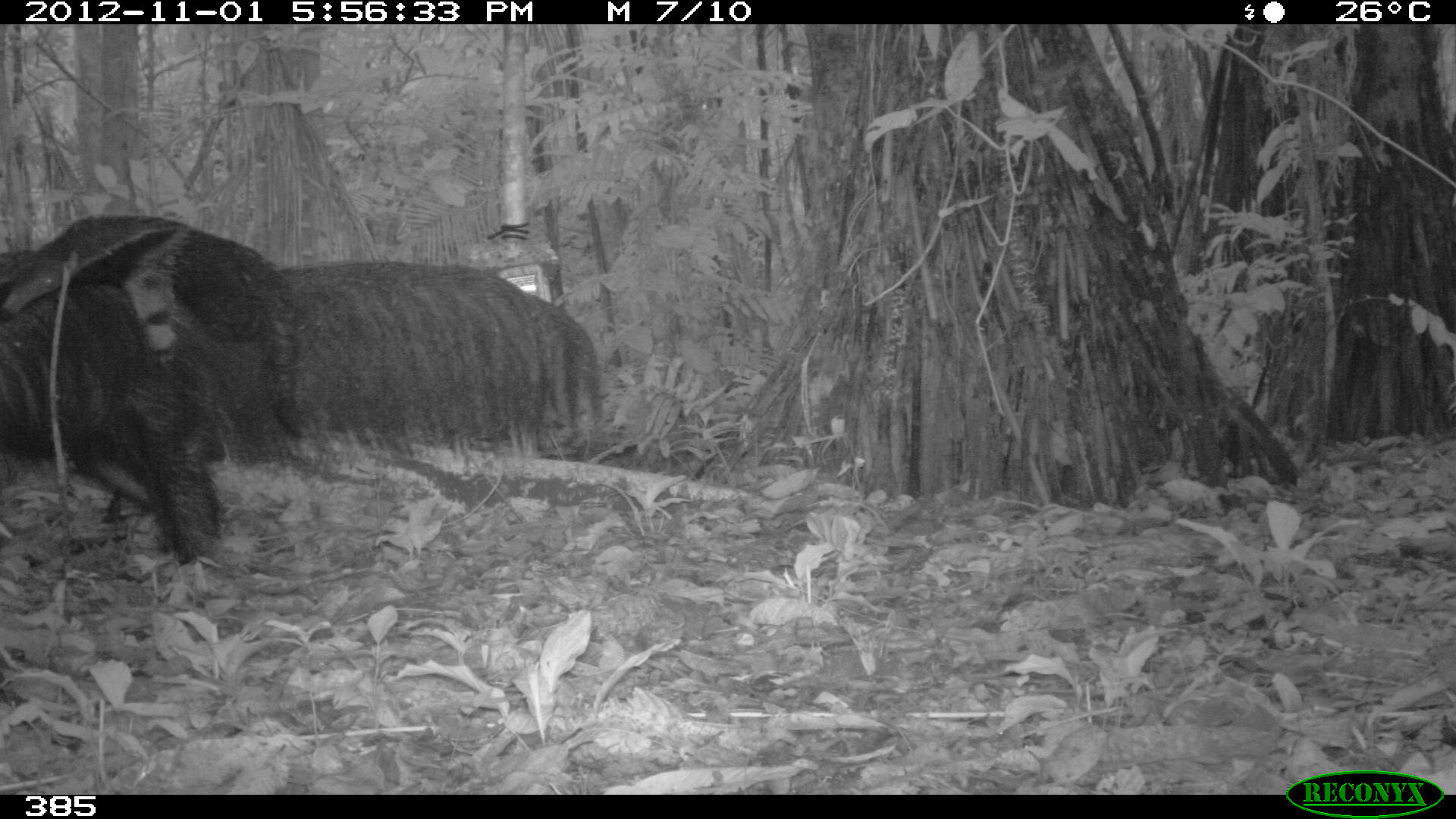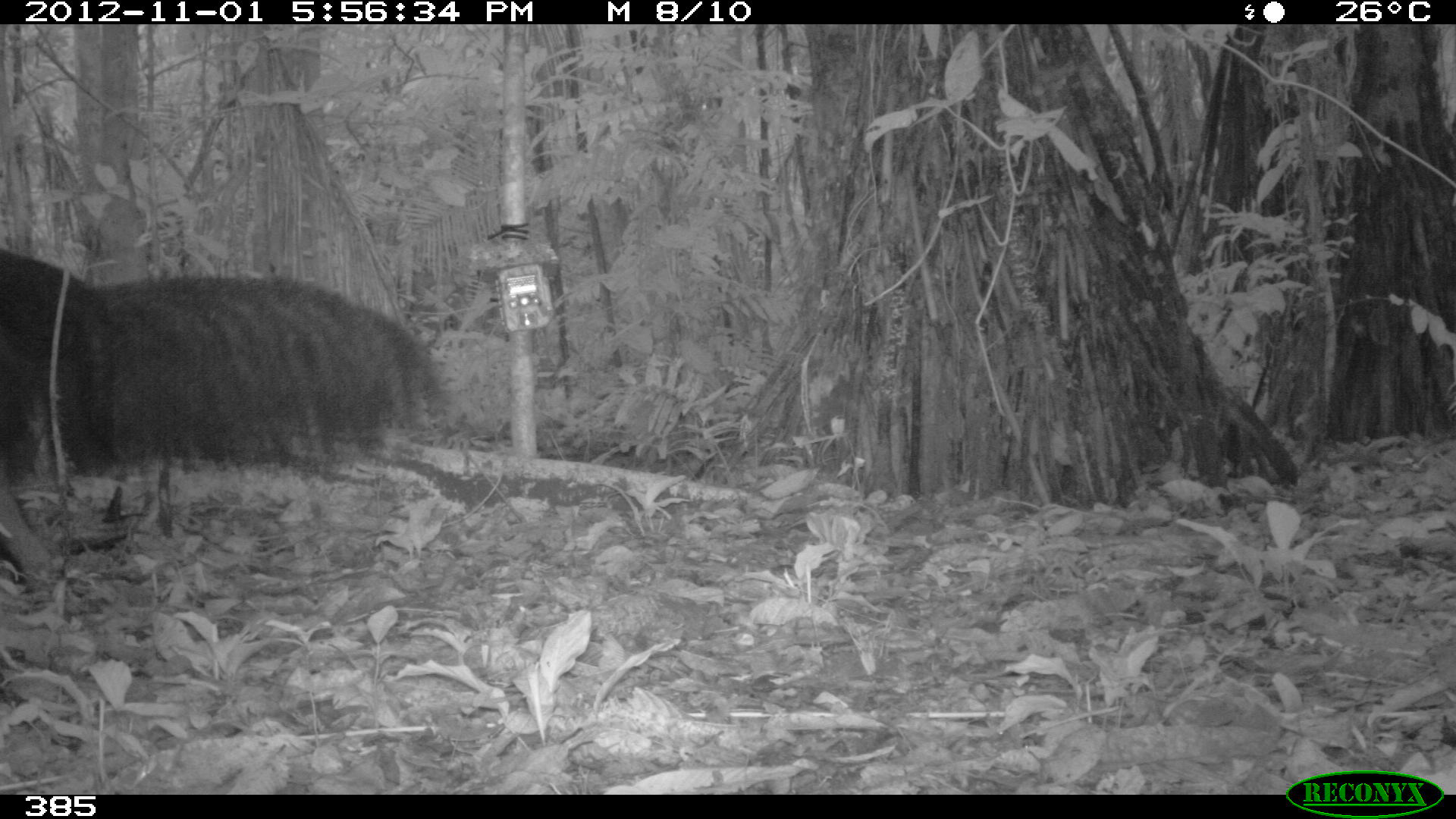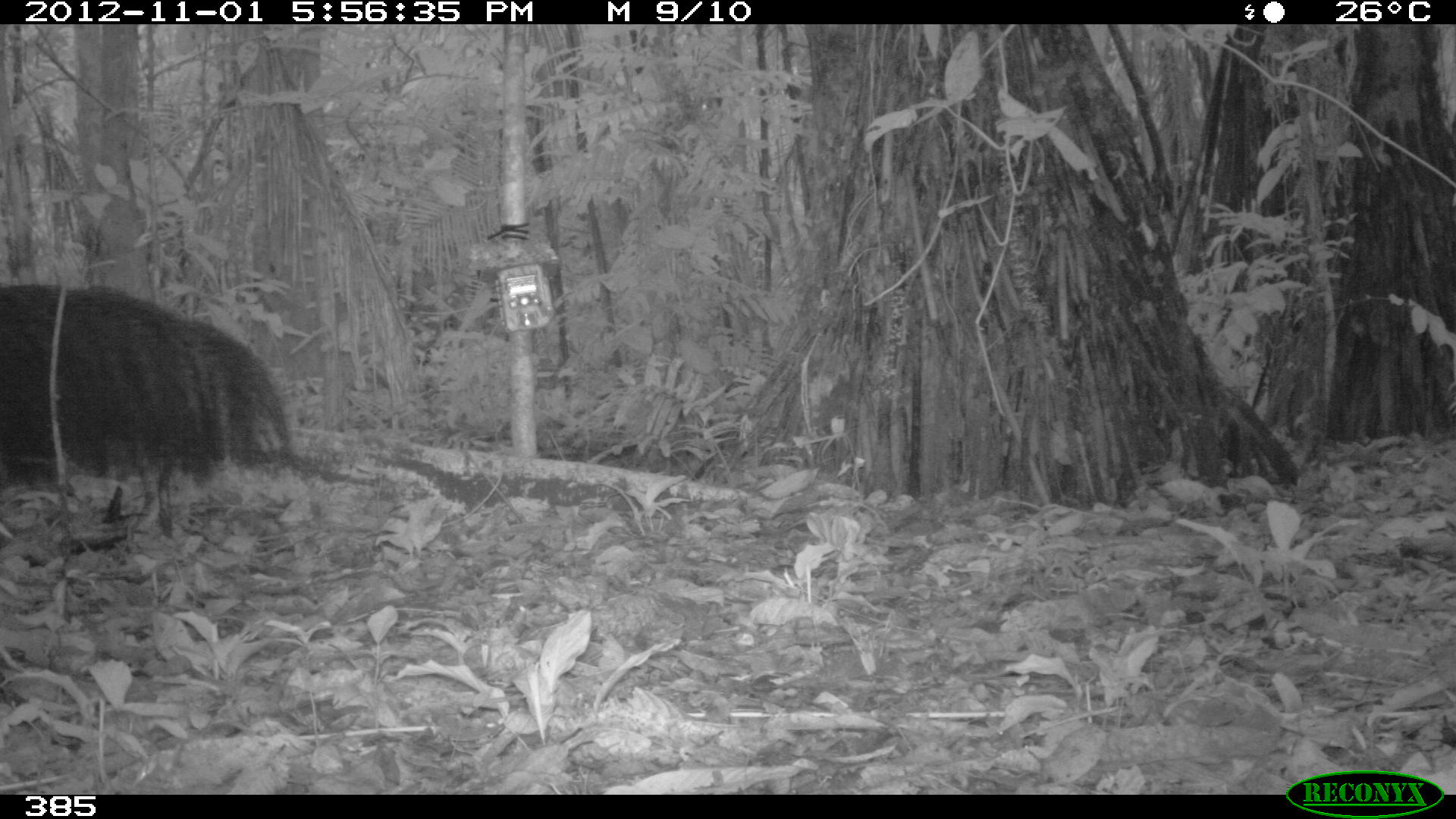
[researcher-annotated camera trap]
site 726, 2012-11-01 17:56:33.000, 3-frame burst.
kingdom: Animalia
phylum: Chordata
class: Mammalia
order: Pilosa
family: Myrmecophagidae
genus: Myrmecophaga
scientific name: Myrmecophaga tridactyla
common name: giant anteater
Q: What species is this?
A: Myrmecophaga tridactyla (giant anteater).